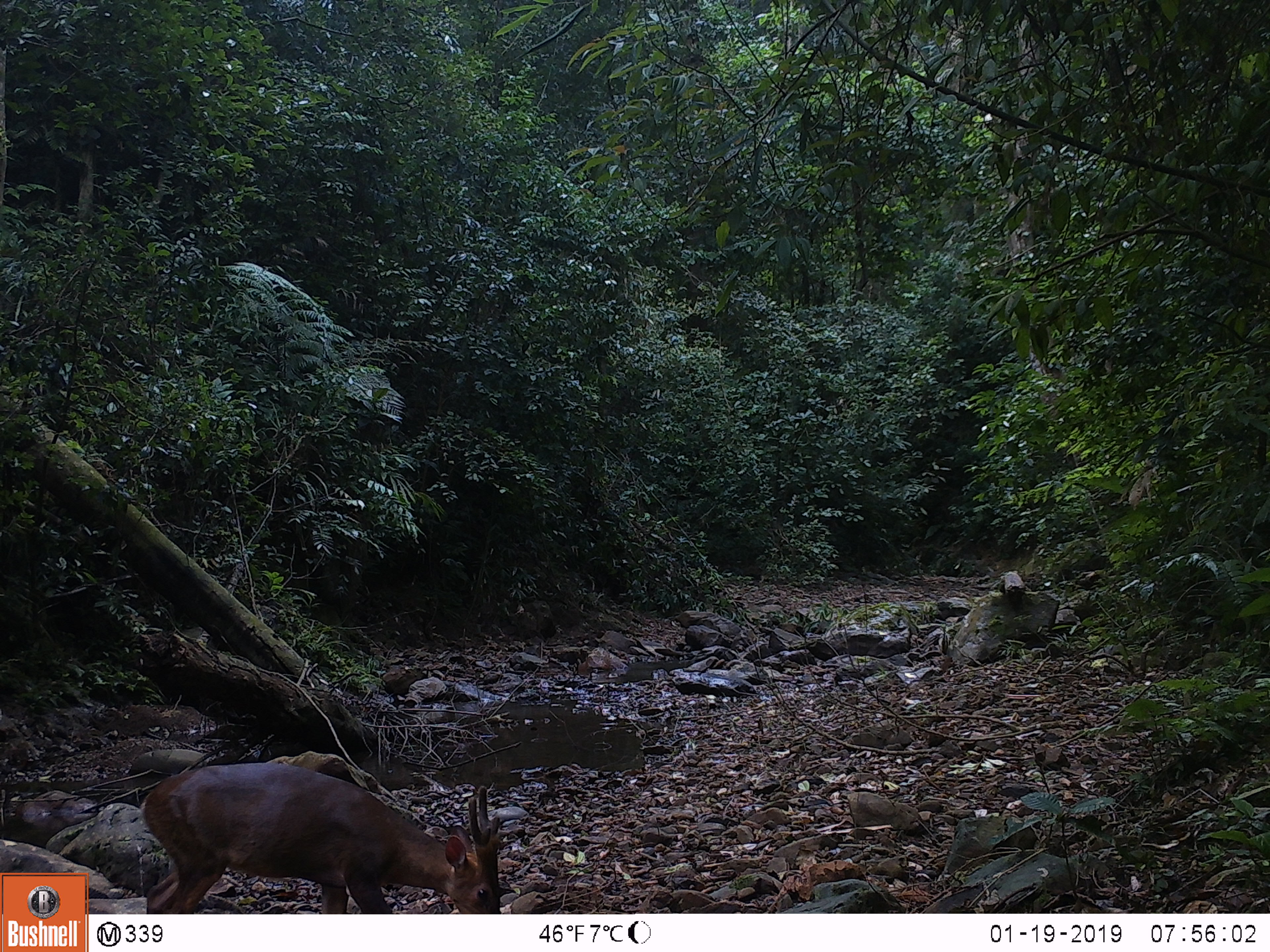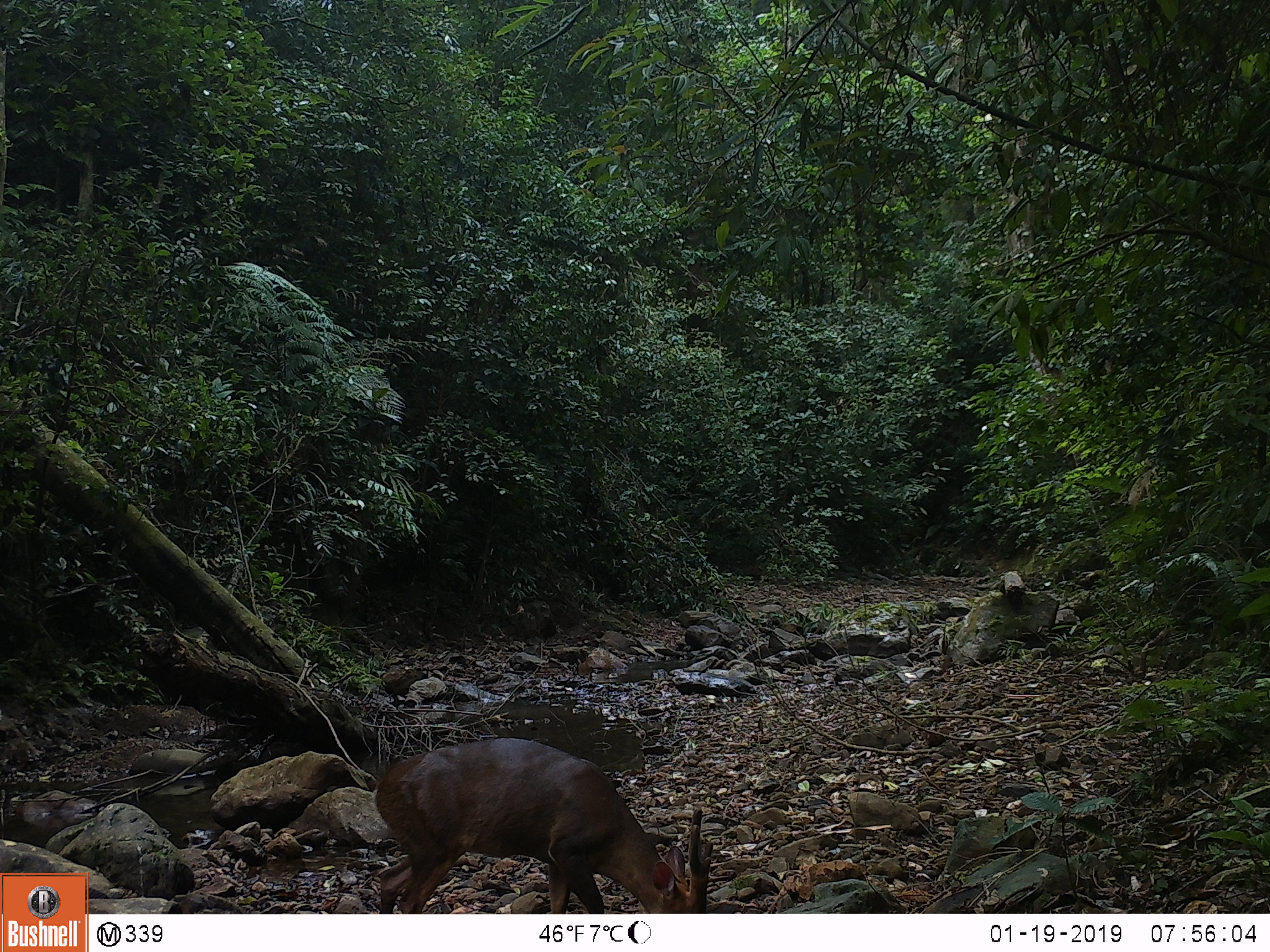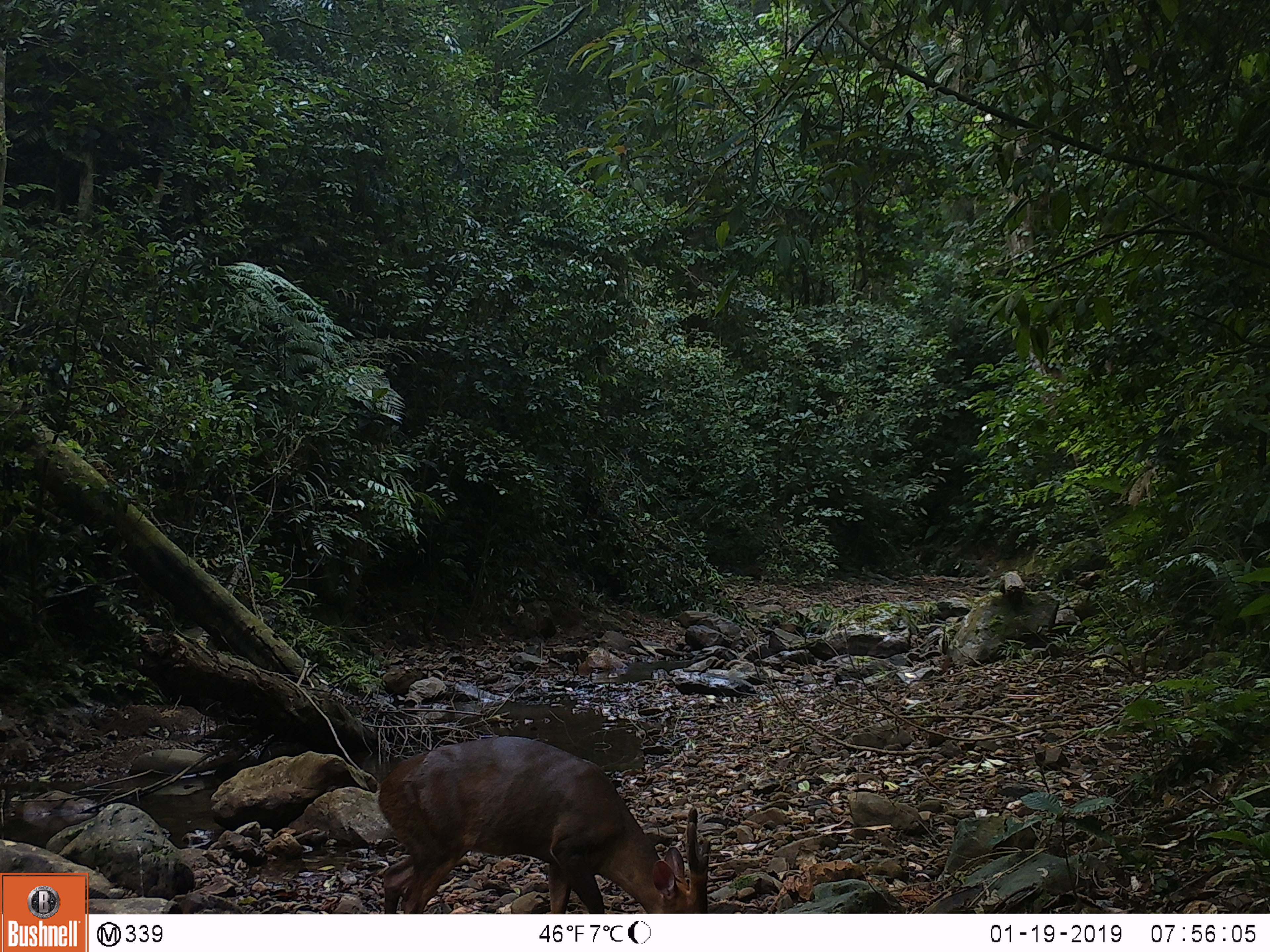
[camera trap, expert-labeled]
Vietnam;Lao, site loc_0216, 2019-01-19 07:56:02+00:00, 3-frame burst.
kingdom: Animalia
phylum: Chordata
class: Mammalia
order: Artiodactyla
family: Cervidae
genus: Muntiacus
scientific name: Muntiacus vuquangensis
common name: large-antlered muntjac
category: large antlered muntjac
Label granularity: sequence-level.